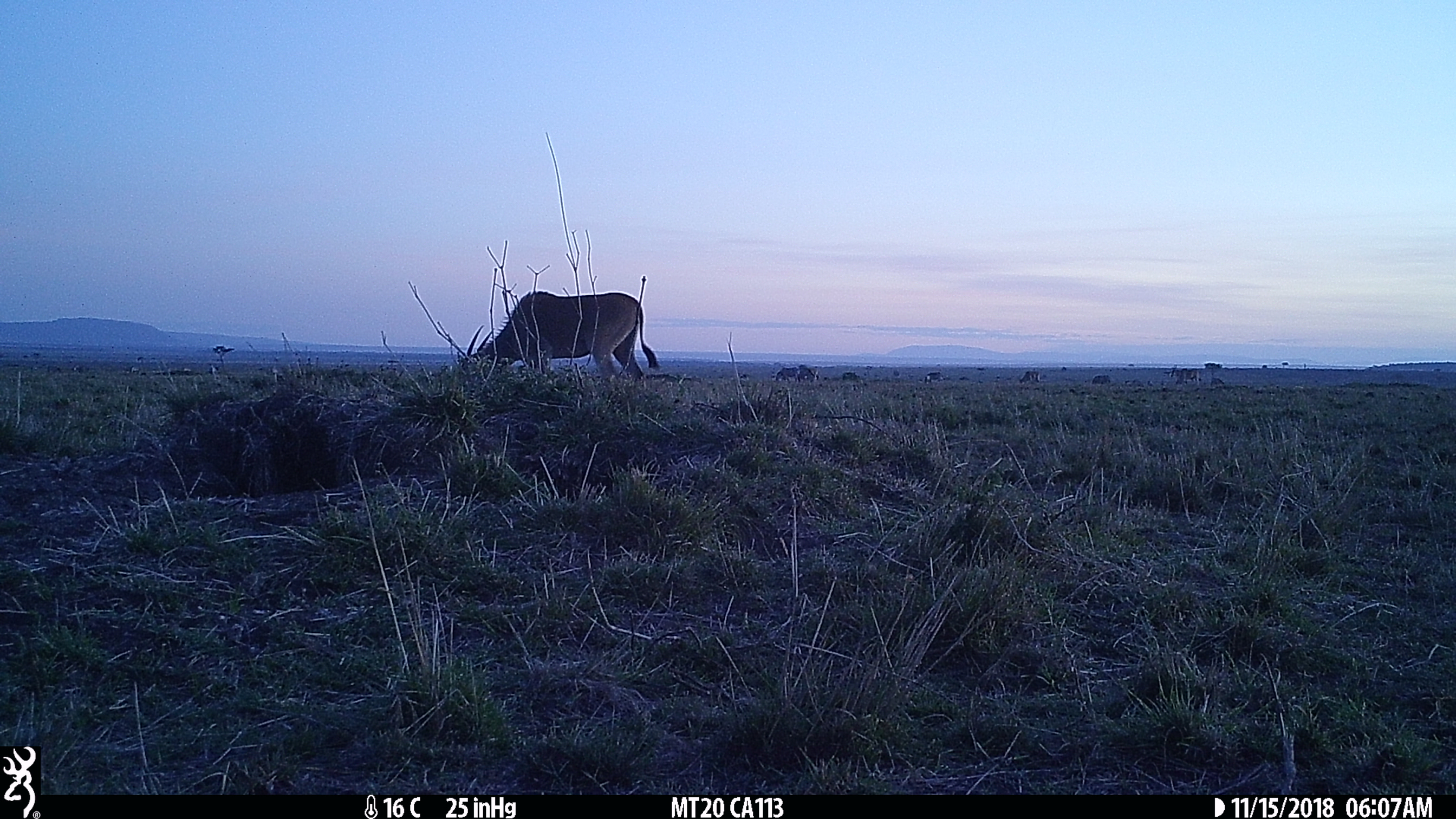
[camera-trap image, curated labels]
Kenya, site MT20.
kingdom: Animalia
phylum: Chordata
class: Mammalia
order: Artiodactyla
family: Bovidae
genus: Tragelaphus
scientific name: Tragelaphus oryx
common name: eland